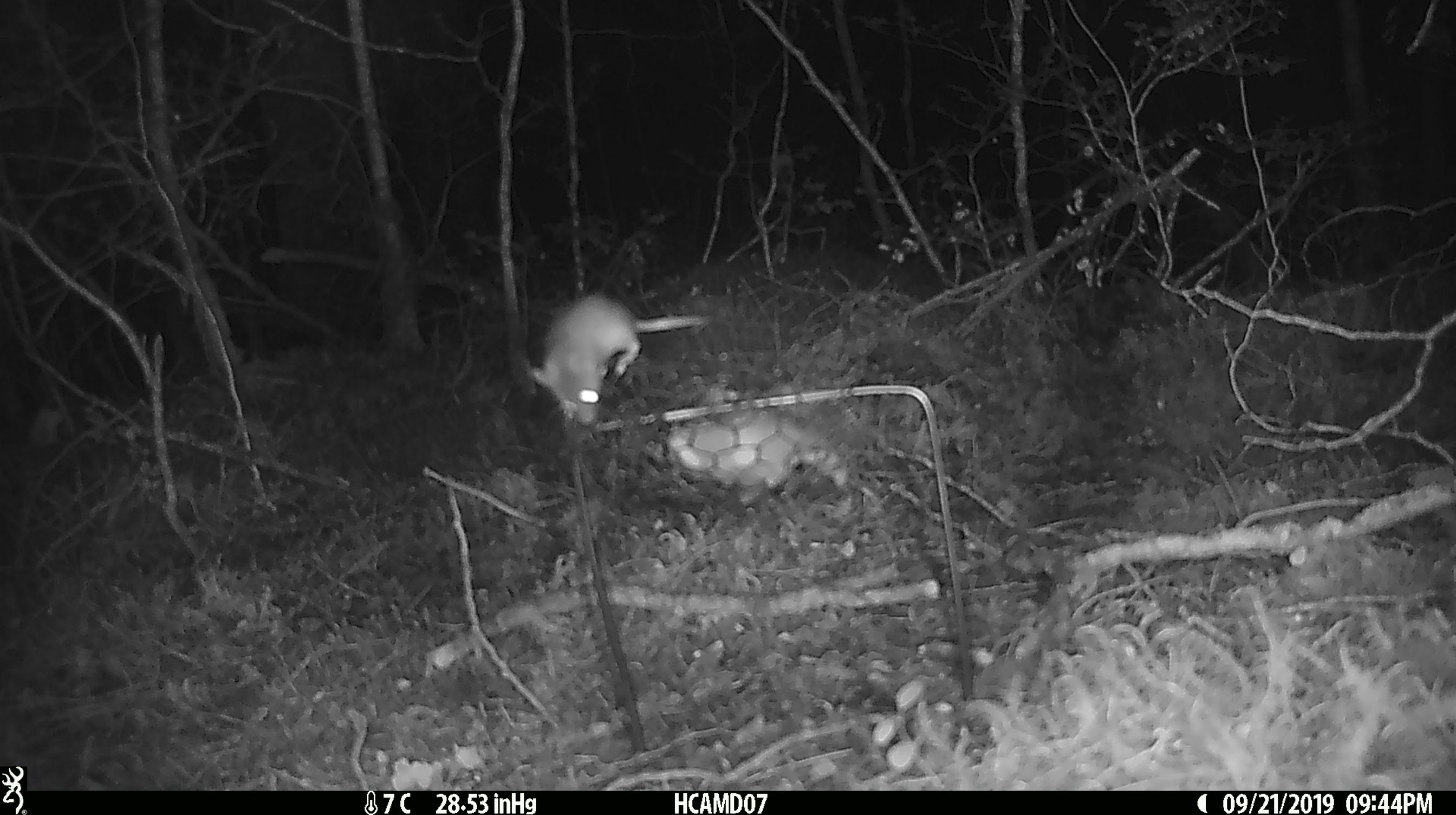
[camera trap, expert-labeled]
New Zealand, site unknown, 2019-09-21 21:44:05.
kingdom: Animalia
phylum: Chordata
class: Mammalia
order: Rodentia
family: Muridae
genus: Mus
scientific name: Mus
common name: mouse